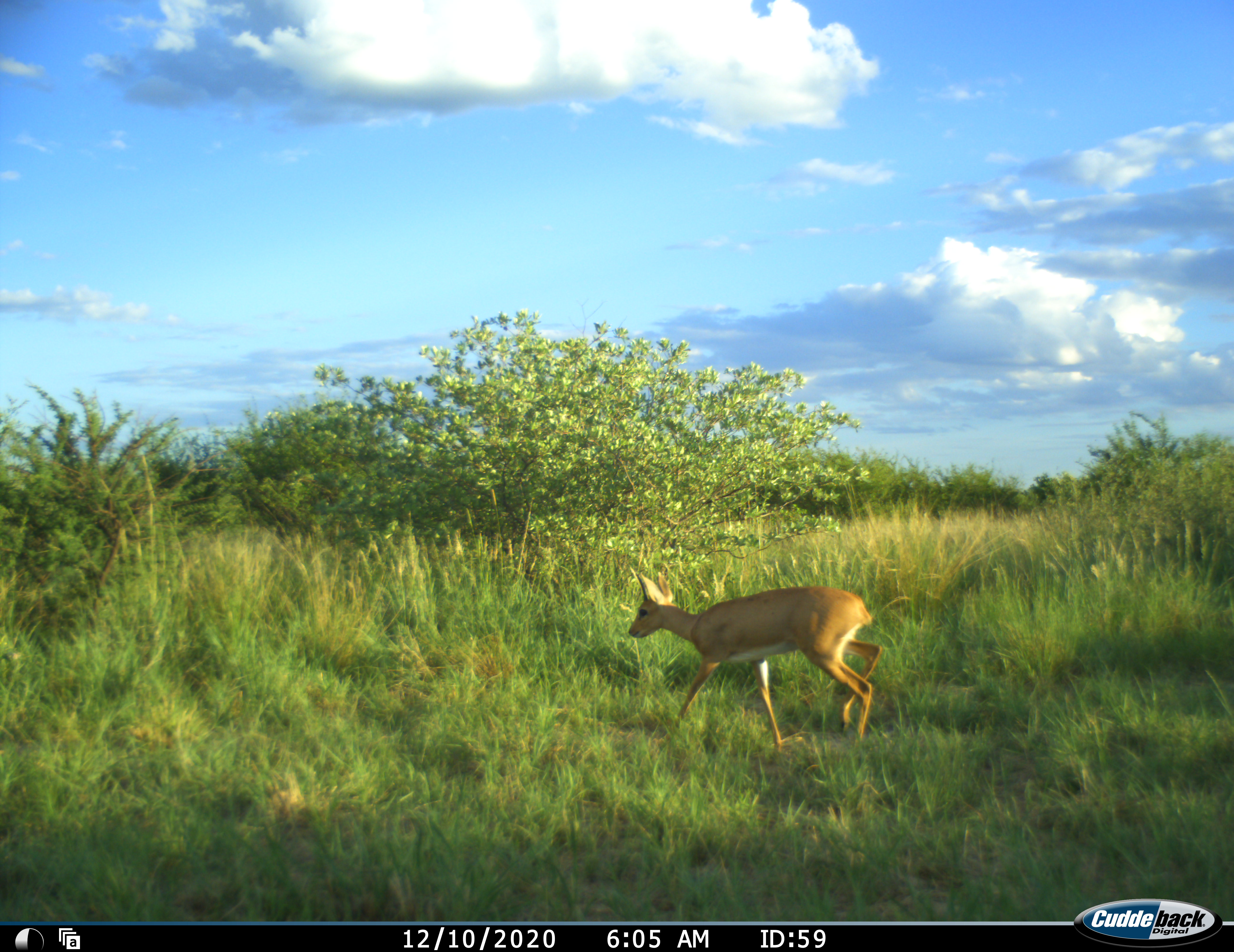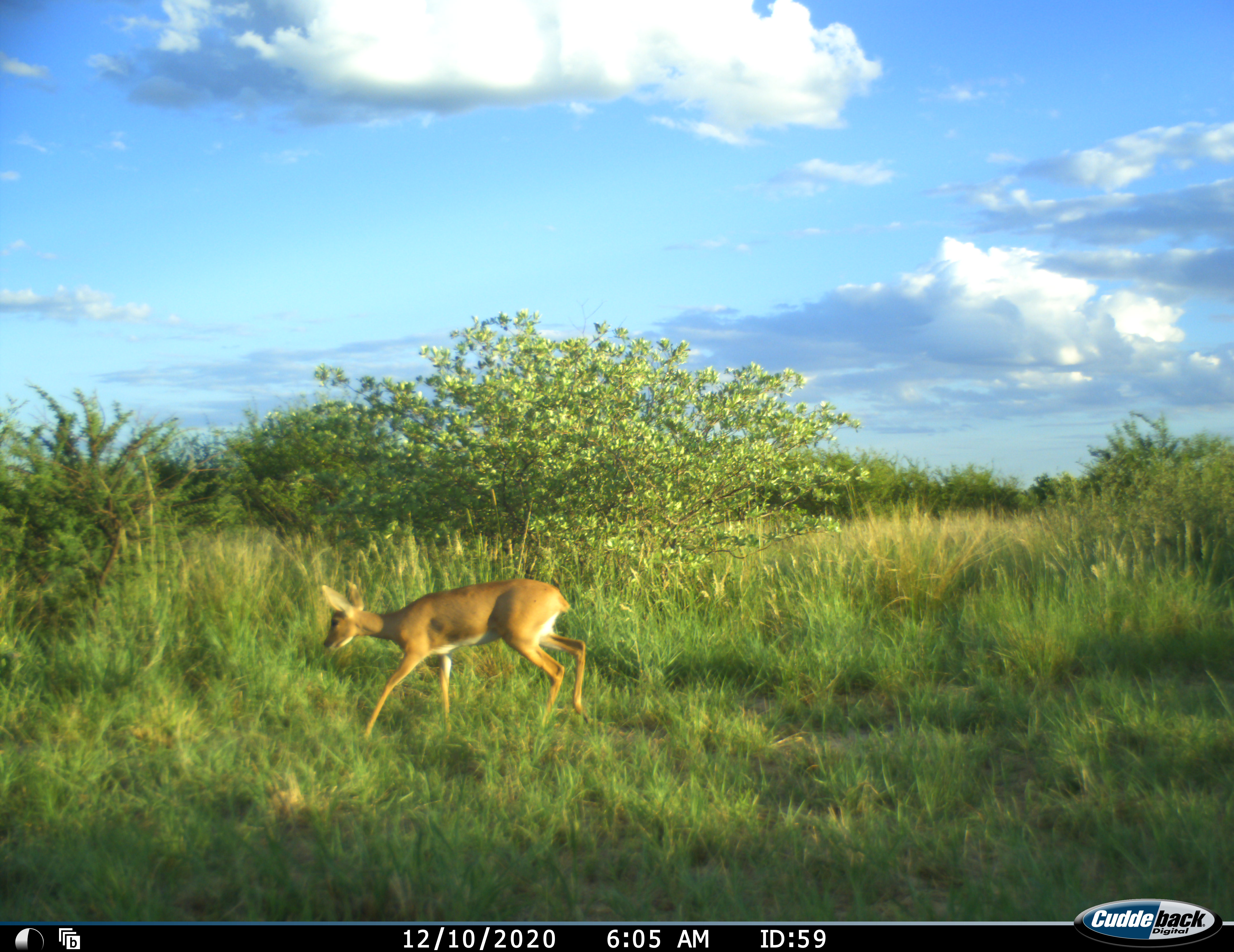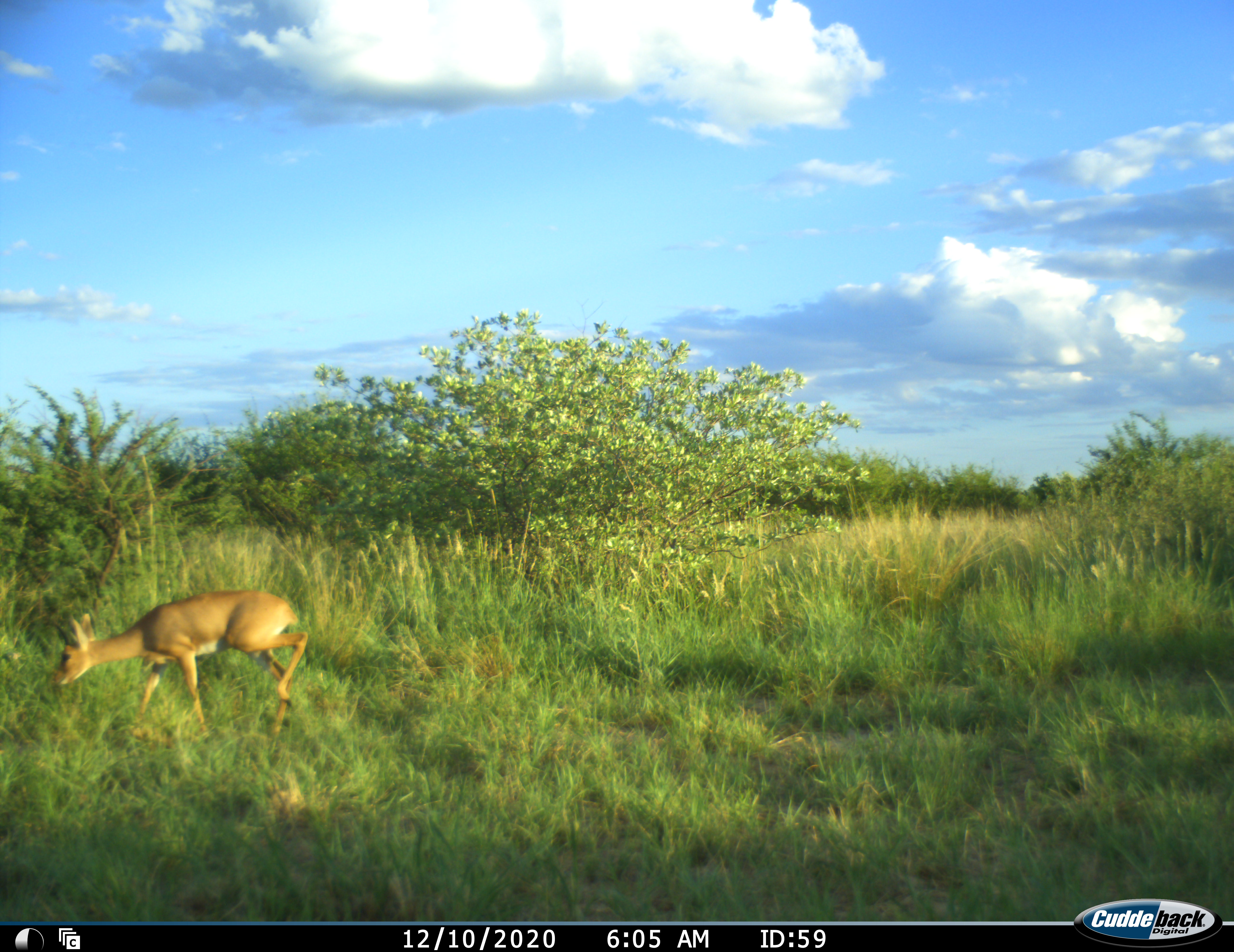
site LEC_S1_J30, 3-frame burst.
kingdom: Animalia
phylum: Chordata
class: Mammalia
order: Artiodactyla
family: Bovidae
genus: Raphicerus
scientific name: Raphicerus campestris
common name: steenbok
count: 1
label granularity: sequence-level